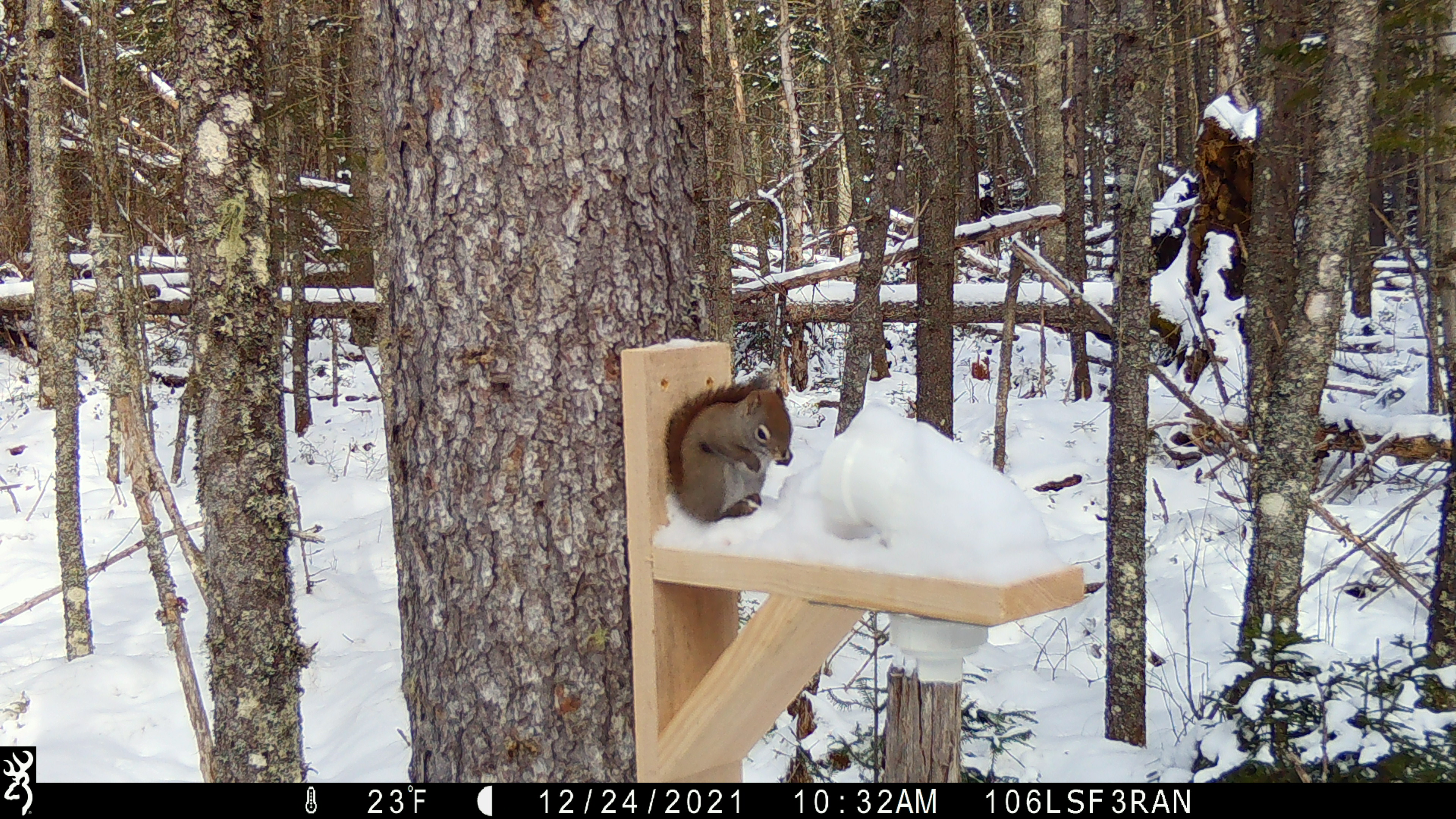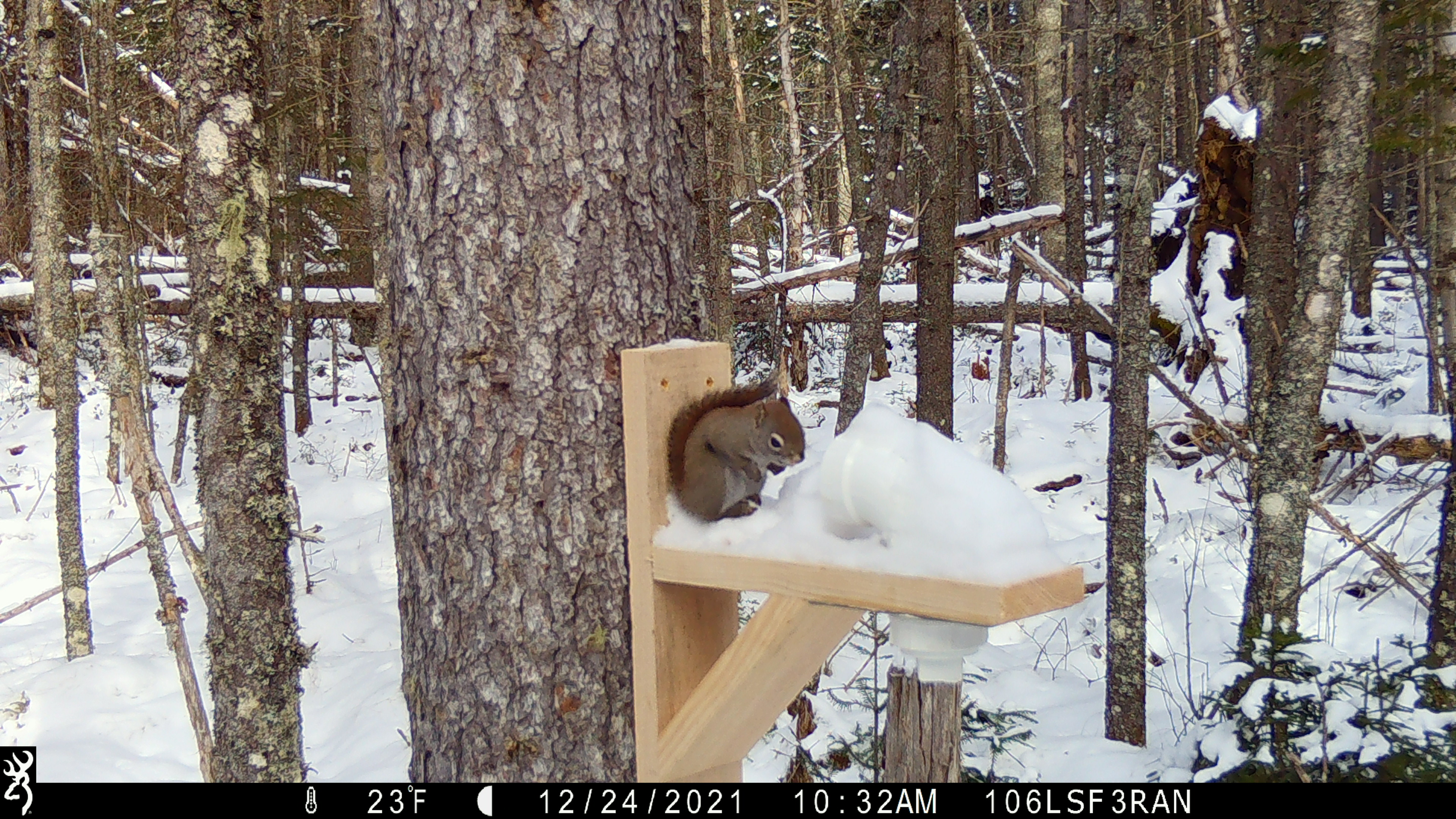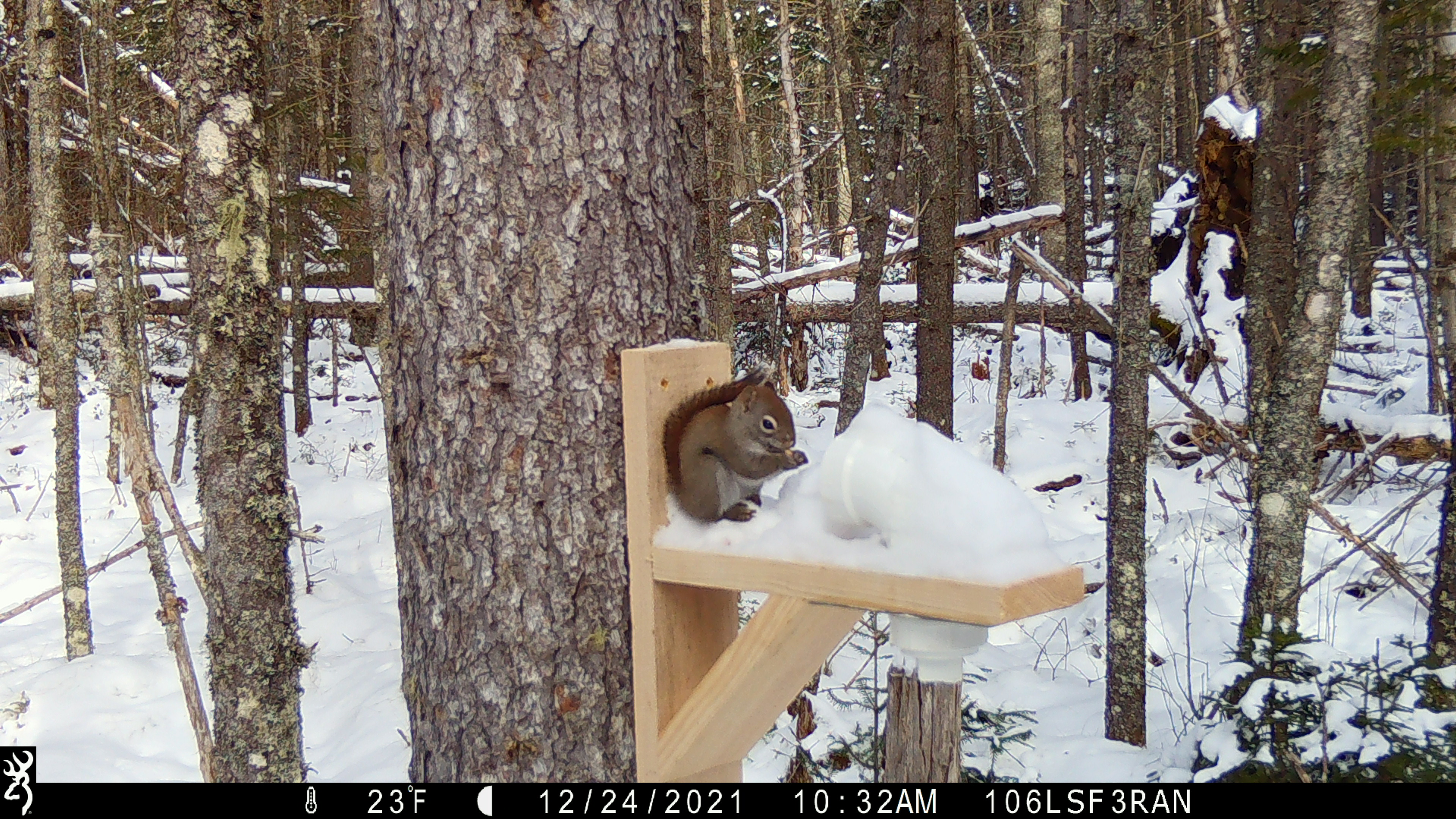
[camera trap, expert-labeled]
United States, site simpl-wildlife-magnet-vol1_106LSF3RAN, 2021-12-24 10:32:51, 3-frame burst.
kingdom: Animalia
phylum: Chordata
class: Mammalia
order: Rodentia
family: Sciuridae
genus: Tamiasciurus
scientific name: Tamiasciurus hudsonicus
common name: red squirrel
Red squirrel (Tamiasciurus hudsonicus).